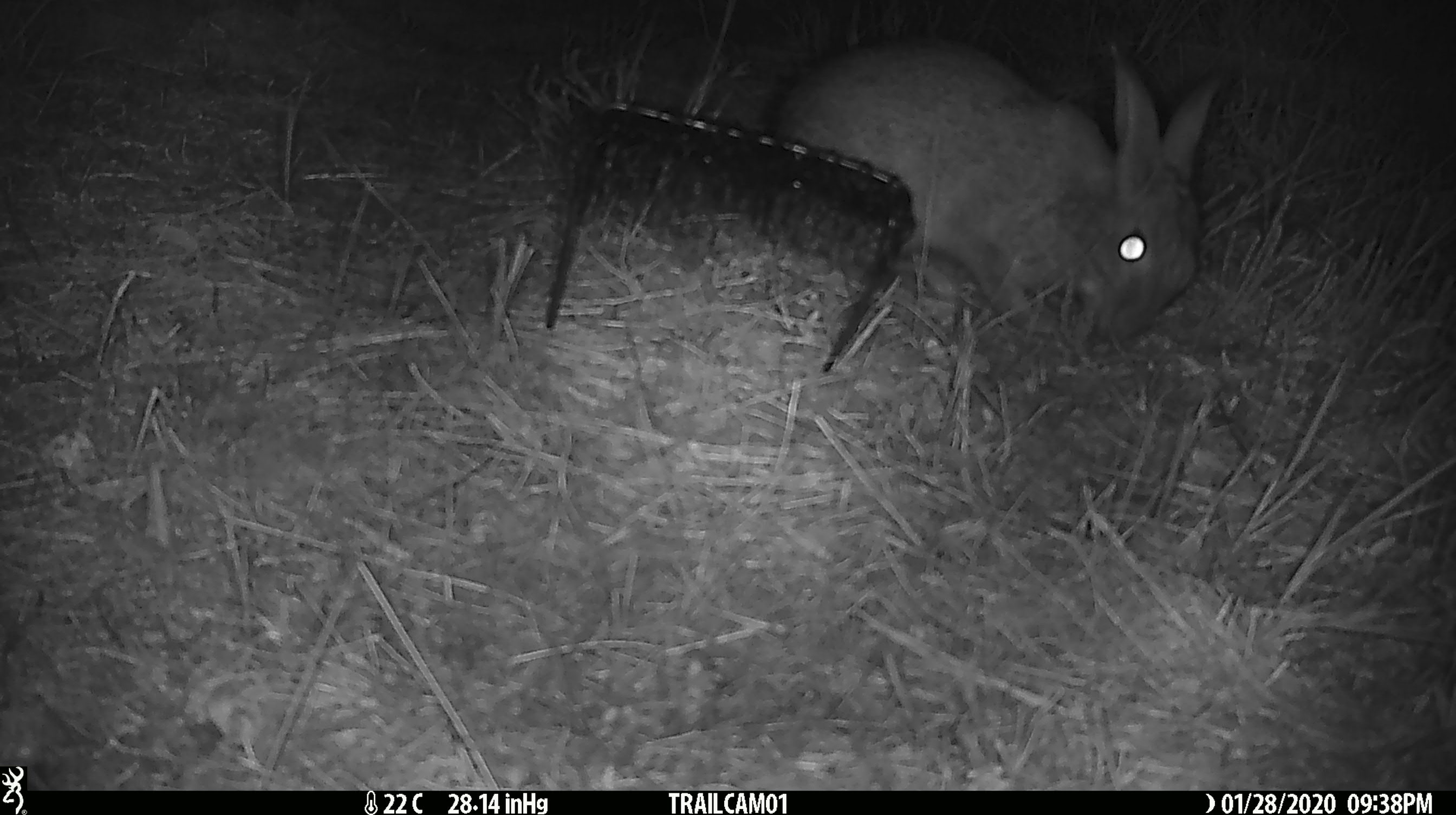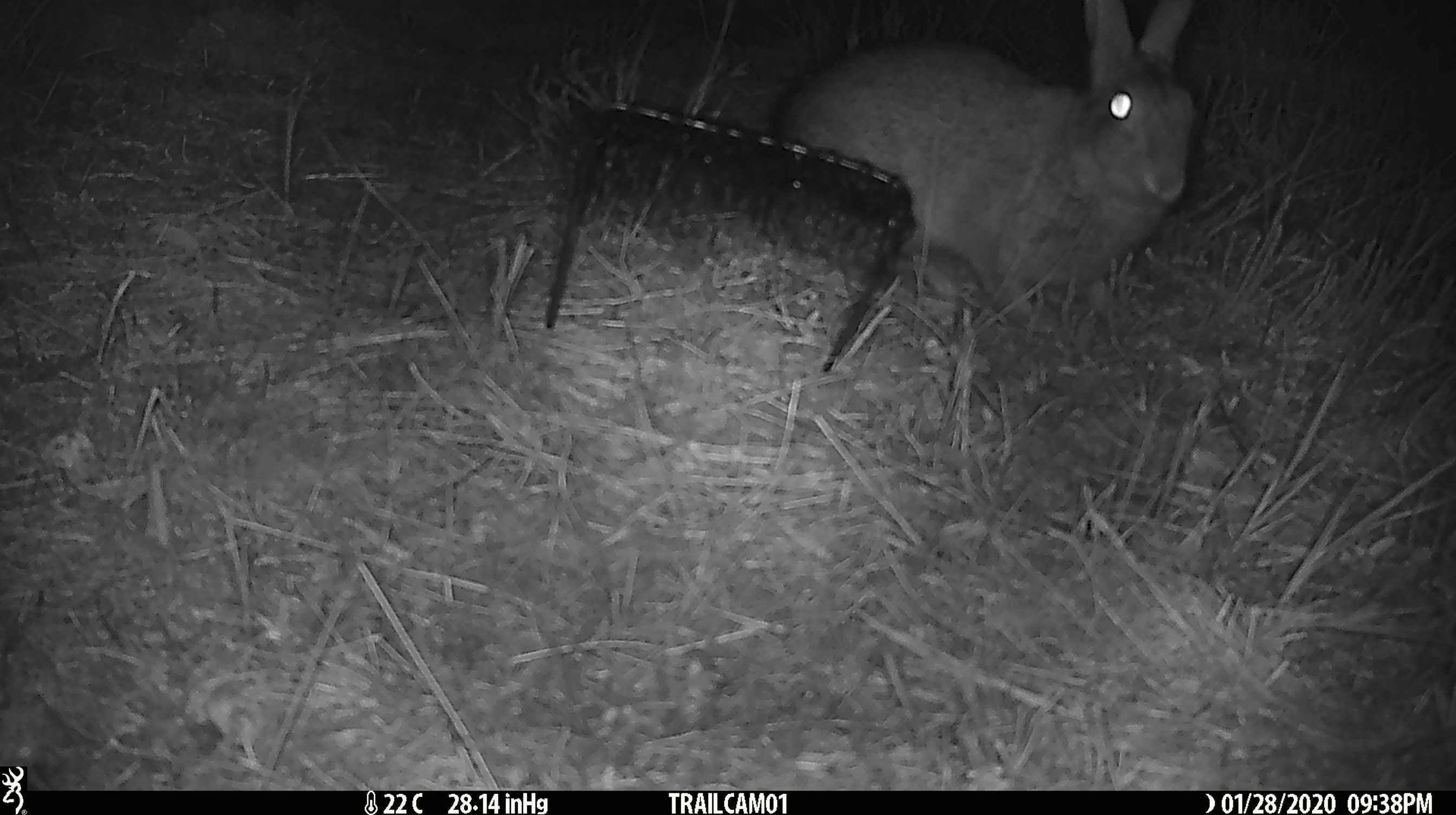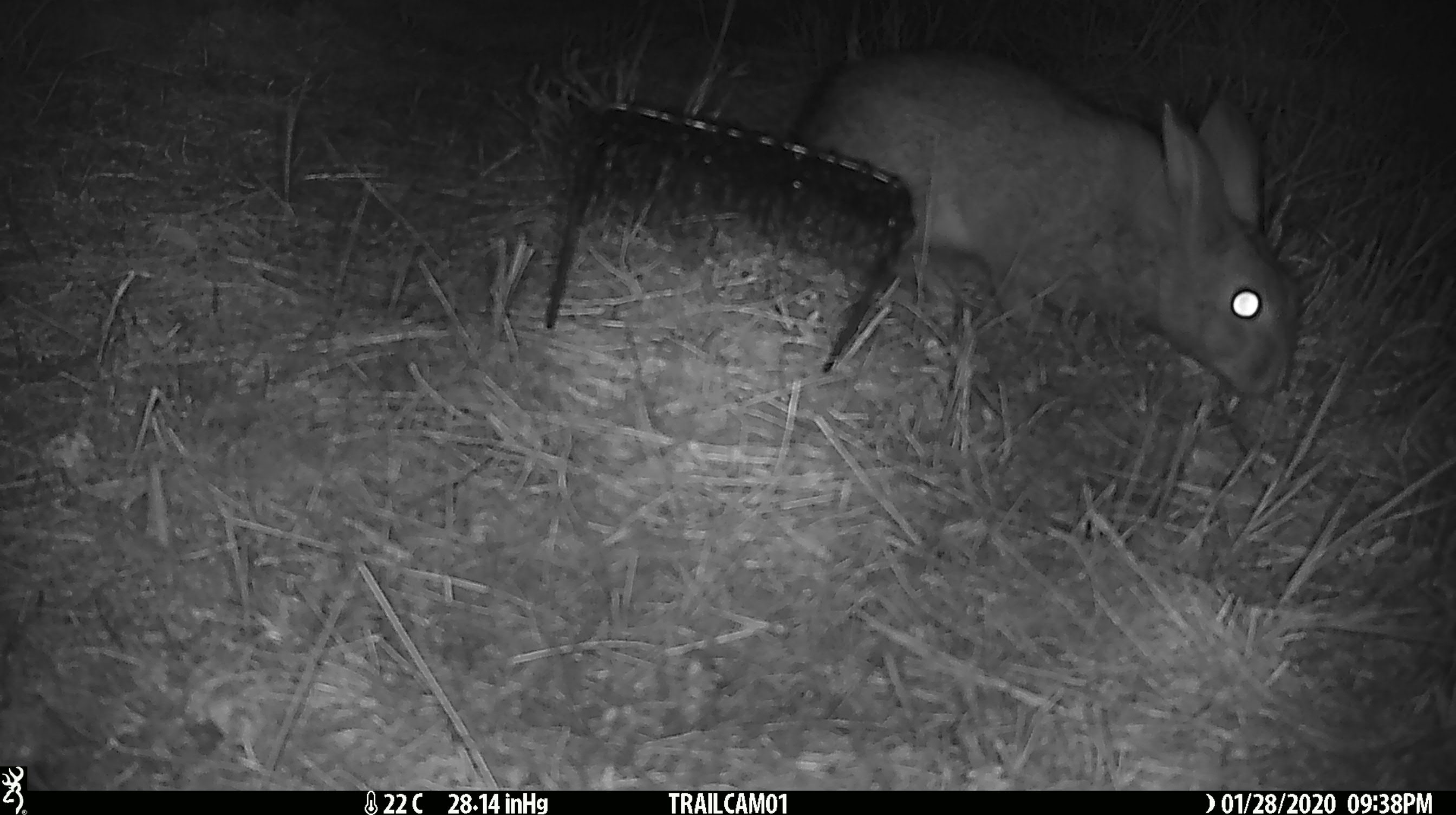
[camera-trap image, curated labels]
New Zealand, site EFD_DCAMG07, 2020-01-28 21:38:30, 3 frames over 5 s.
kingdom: Animalia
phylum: Chordata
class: Mammalia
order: Lagomorpha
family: Leporidae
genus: Oryctolagus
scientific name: Oryctolagus cuniculus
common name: european rabbit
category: rabbit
Rabbit (european rabbit) (Oryctolagus cuniculus).